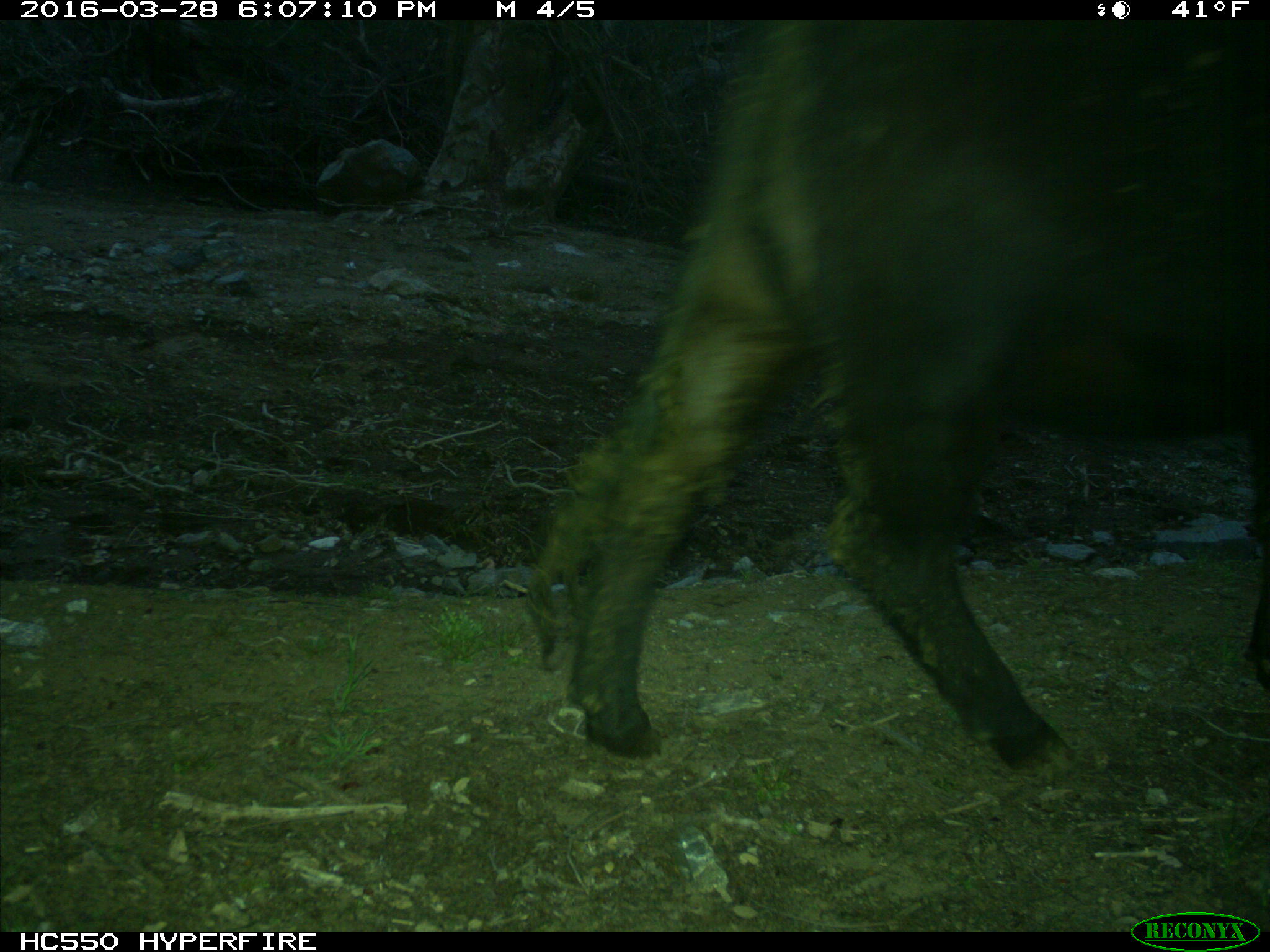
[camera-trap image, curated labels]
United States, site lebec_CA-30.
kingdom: Animalia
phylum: Chordata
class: Mammalia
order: Artiodactyla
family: Bovidae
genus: Bos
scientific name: Bos taurus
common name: domestic cow